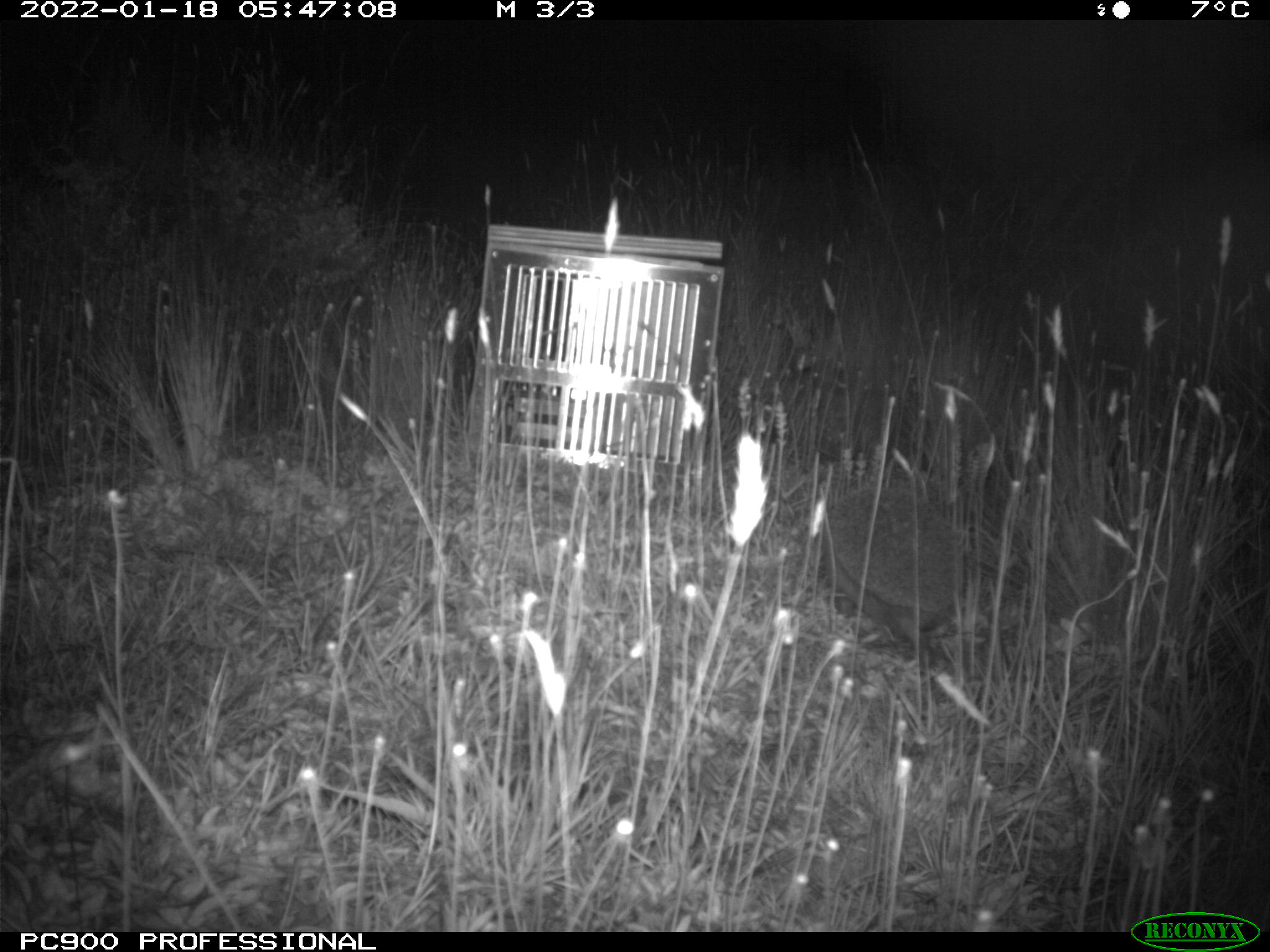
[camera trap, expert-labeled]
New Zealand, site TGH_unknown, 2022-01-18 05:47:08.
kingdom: Animalia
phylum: Chordata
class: Mammalia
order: Eulipotyphla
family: Erinaceidae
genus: Erinaceus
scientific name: Erinaceus europaeus europaeus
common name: european hedgehog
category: hedgehog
Hedgehog (european hedgehog) (Erinaceus europaeus europaeus).